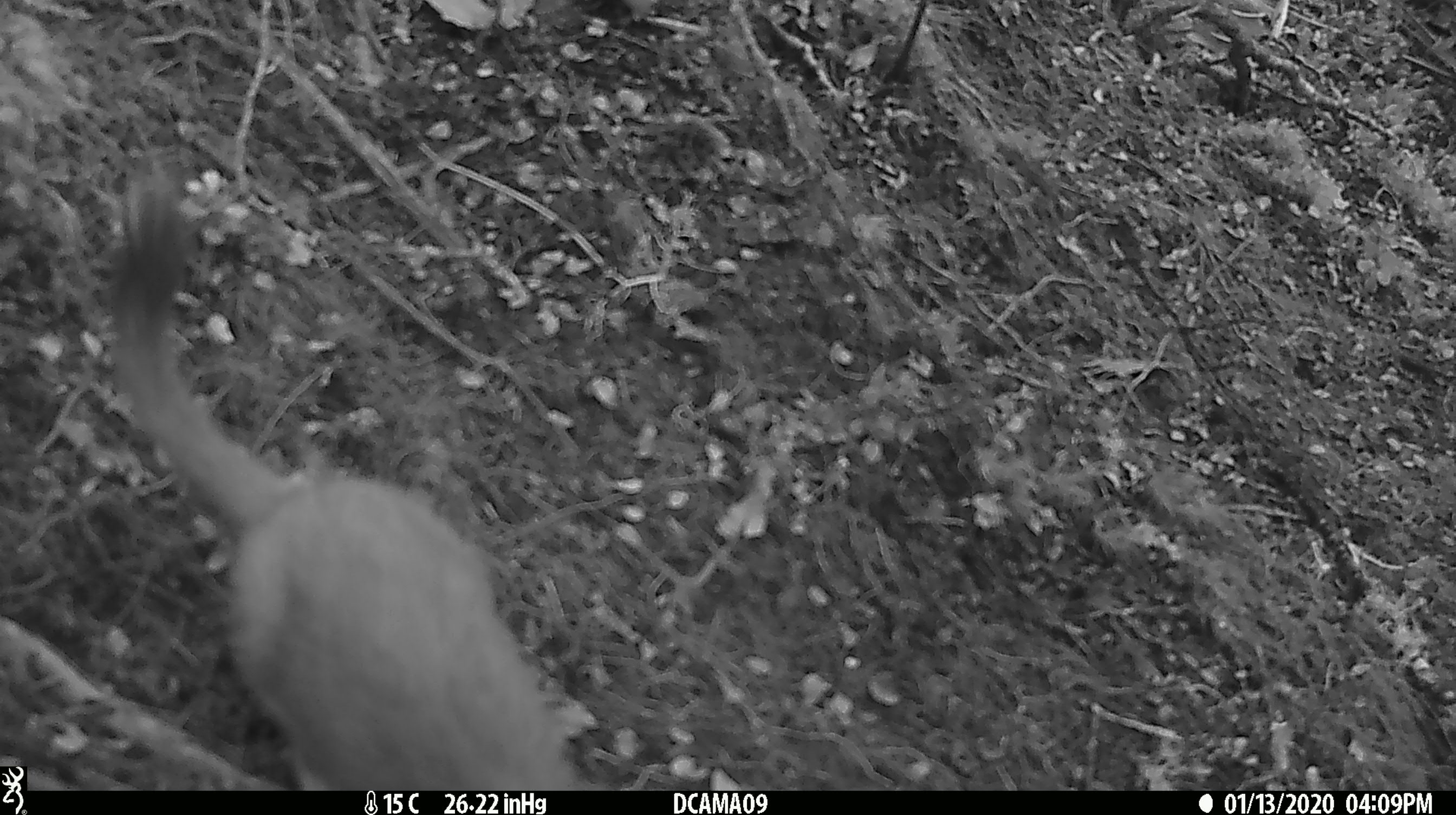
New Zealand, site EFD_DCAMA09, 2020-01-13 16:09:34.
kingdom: Animalia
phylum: Chordata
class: Mammalia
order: Carnivora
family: Mustelidae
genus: Mustela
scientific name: Mustela erminea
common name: stoat